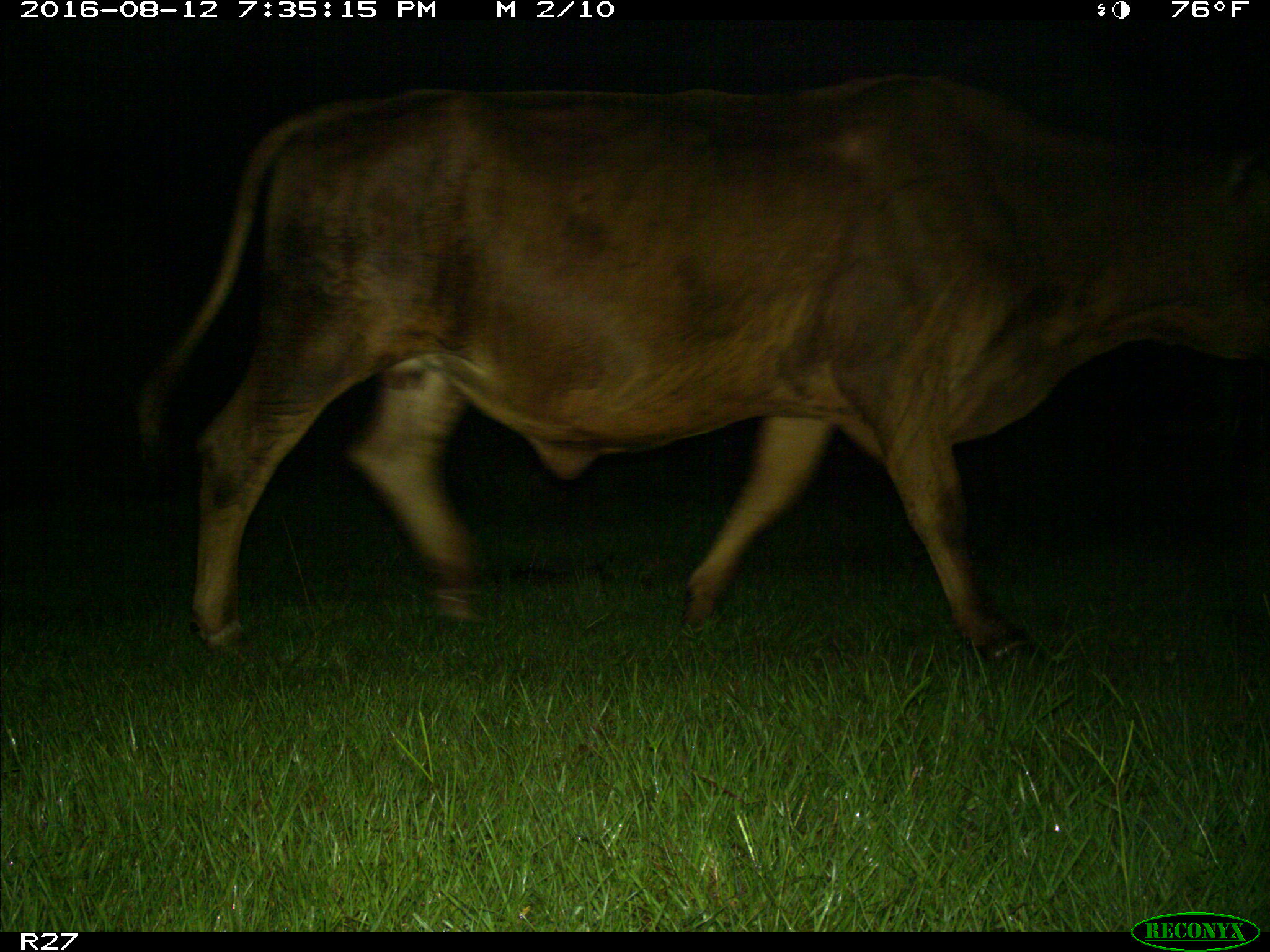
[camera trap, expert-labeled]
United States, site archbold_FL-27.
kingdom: Animalia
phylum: Chordata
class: Mammalia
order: Artiodactyla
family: Bovidae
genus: Bos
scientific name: Bos taurus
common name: domestic cow